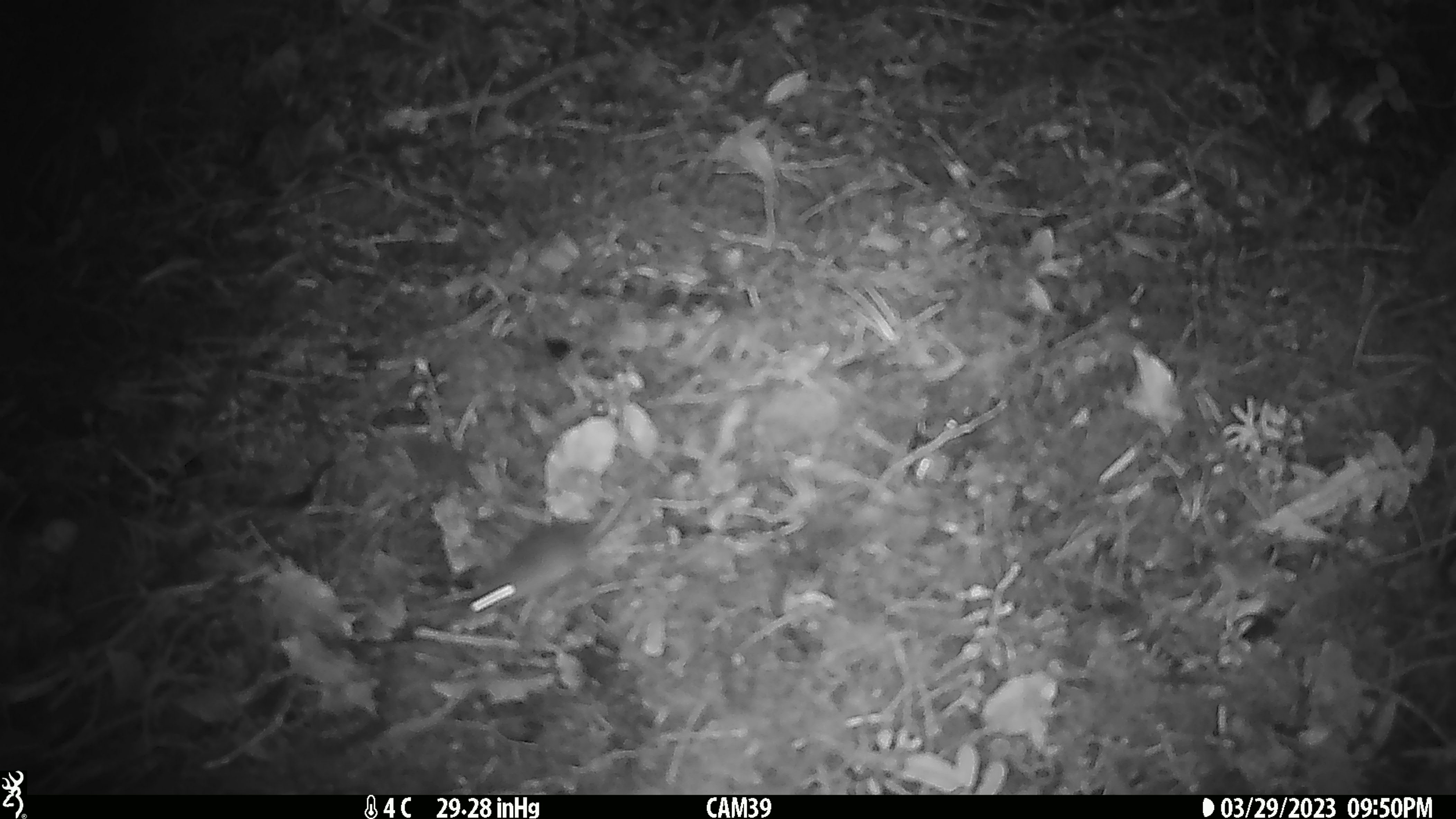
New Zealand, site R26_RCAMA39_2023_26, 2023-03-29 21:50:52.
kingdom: Animalia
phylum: Chordata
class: Mammalia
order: Rodentia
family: Muridae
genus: Mus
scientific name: Mus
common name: mouse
Mouse (Mus).